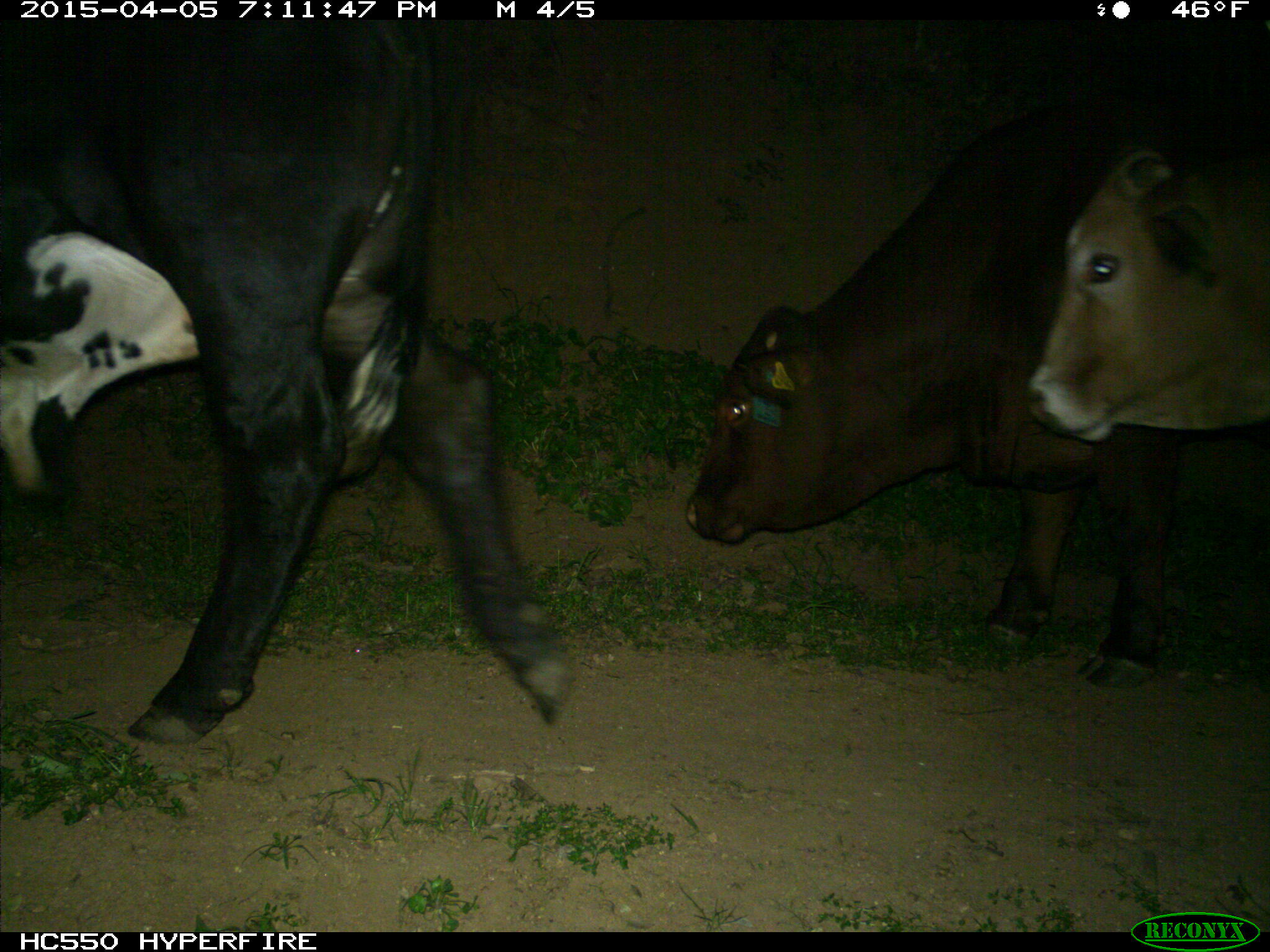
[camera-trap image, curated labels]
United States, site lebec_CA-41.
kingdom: Animalia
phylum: Chordata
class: Mammalia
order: Artiodactyla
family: Bovidae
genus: Bos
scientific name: Bos taurus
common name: domestic cow